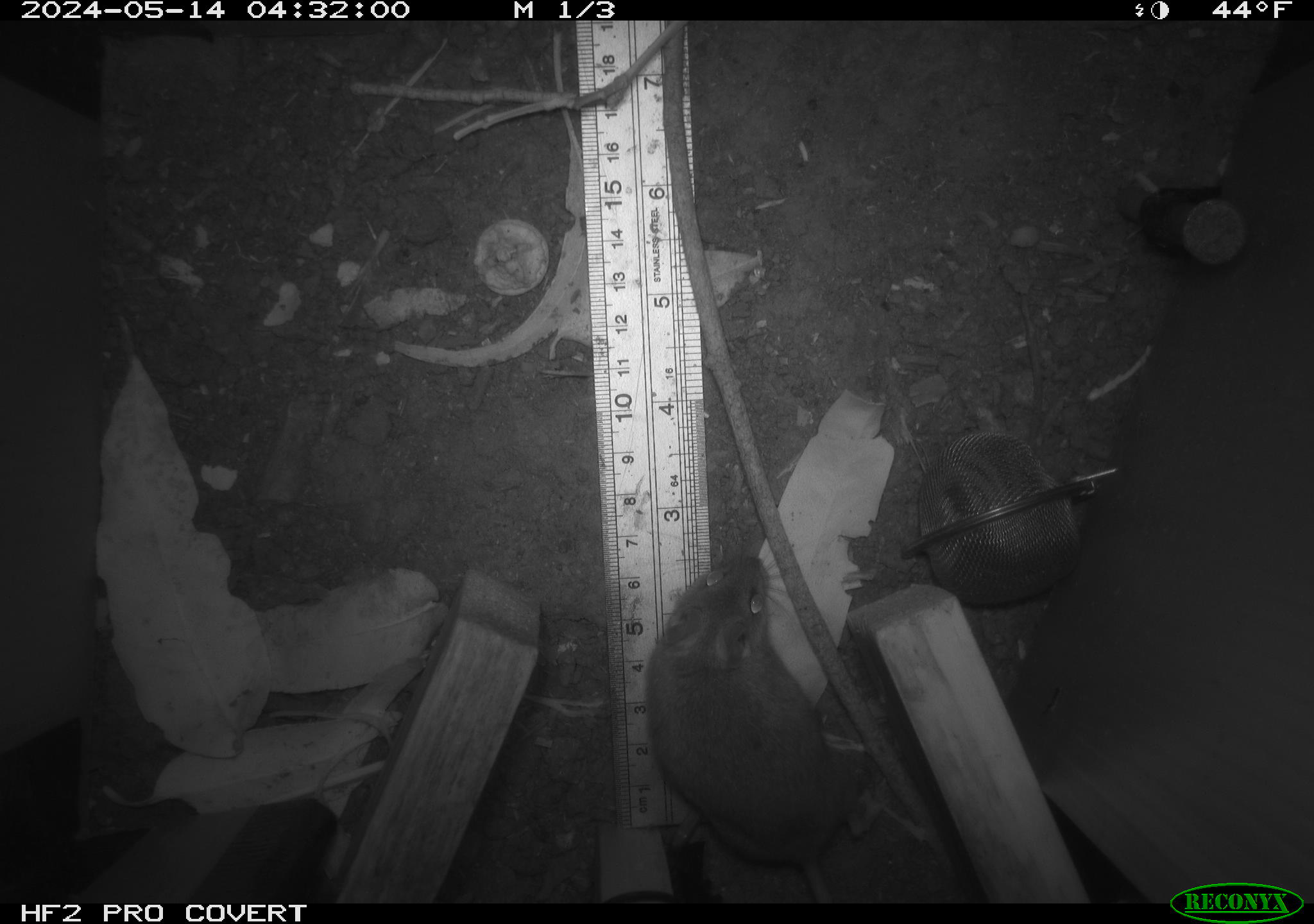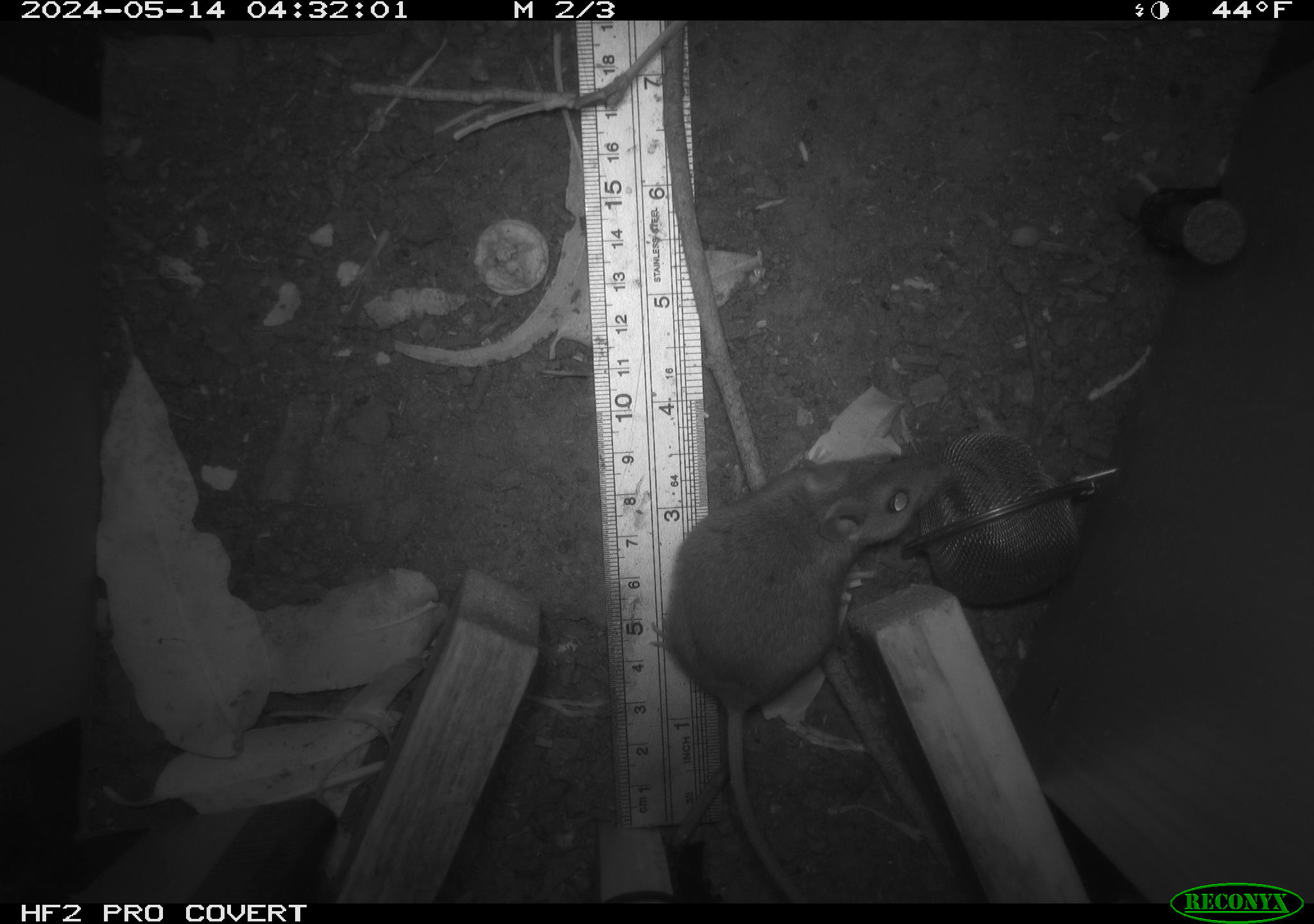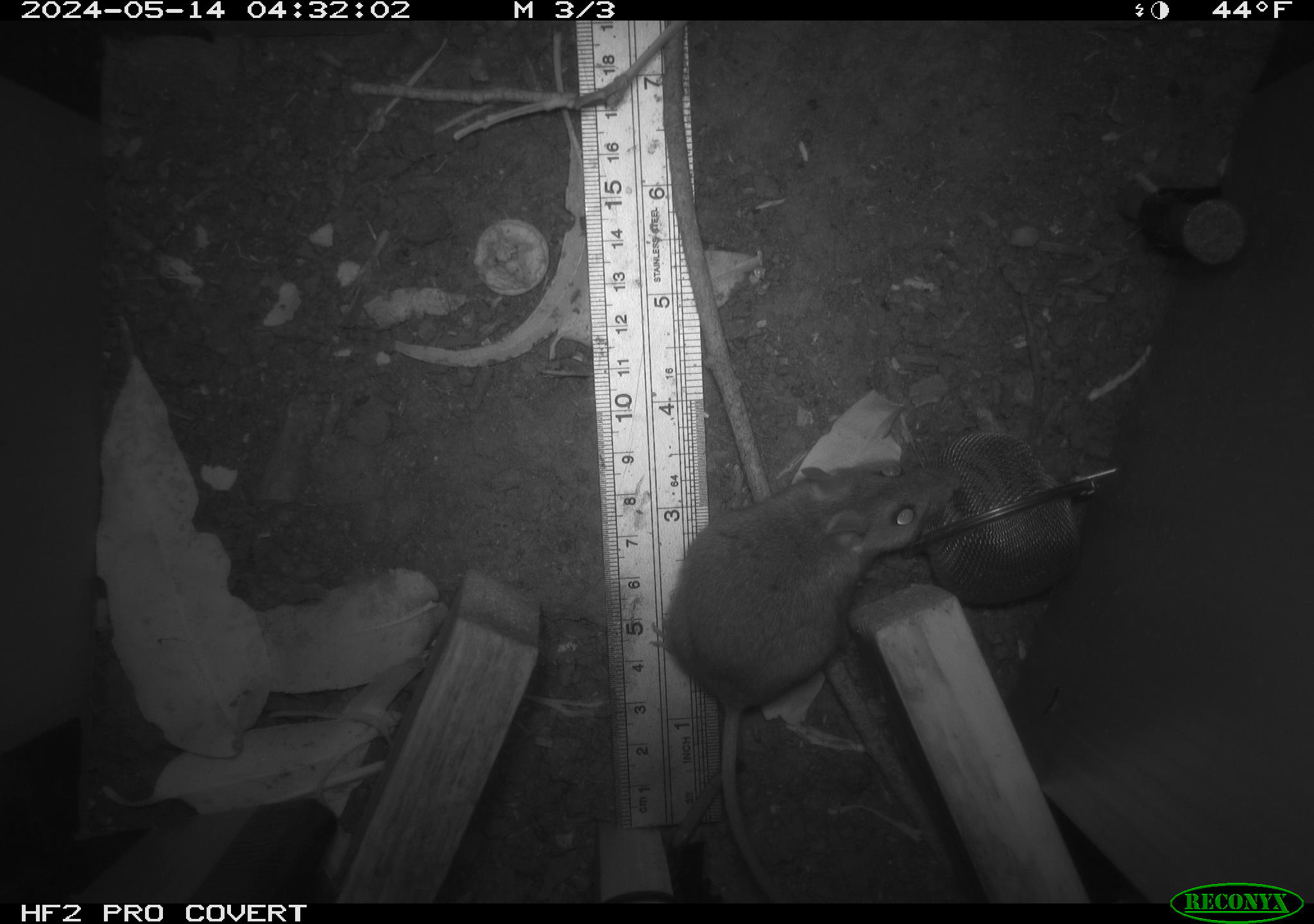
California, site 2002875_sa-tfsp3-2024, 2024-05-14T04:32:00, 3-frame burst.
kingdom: Animalia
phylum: Chordata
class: Mammalia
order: Rodentia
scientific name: Rodentia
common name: mouse species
Mouse species (Rodentia).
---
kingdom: Animalia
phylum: Chordata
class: Mammalia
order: Rodentia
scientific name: Rodentia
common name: rodent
Rodent (Rodentia).